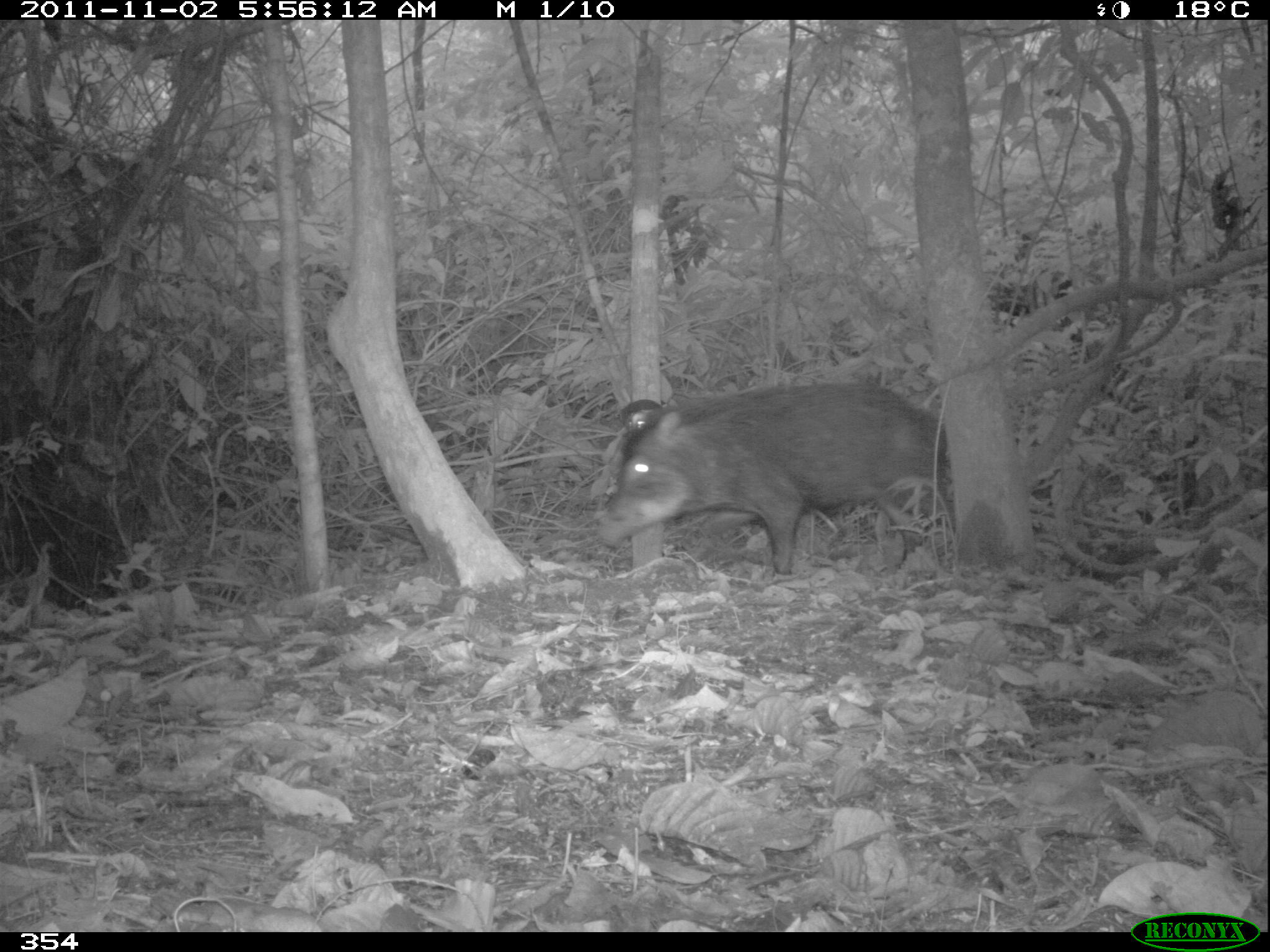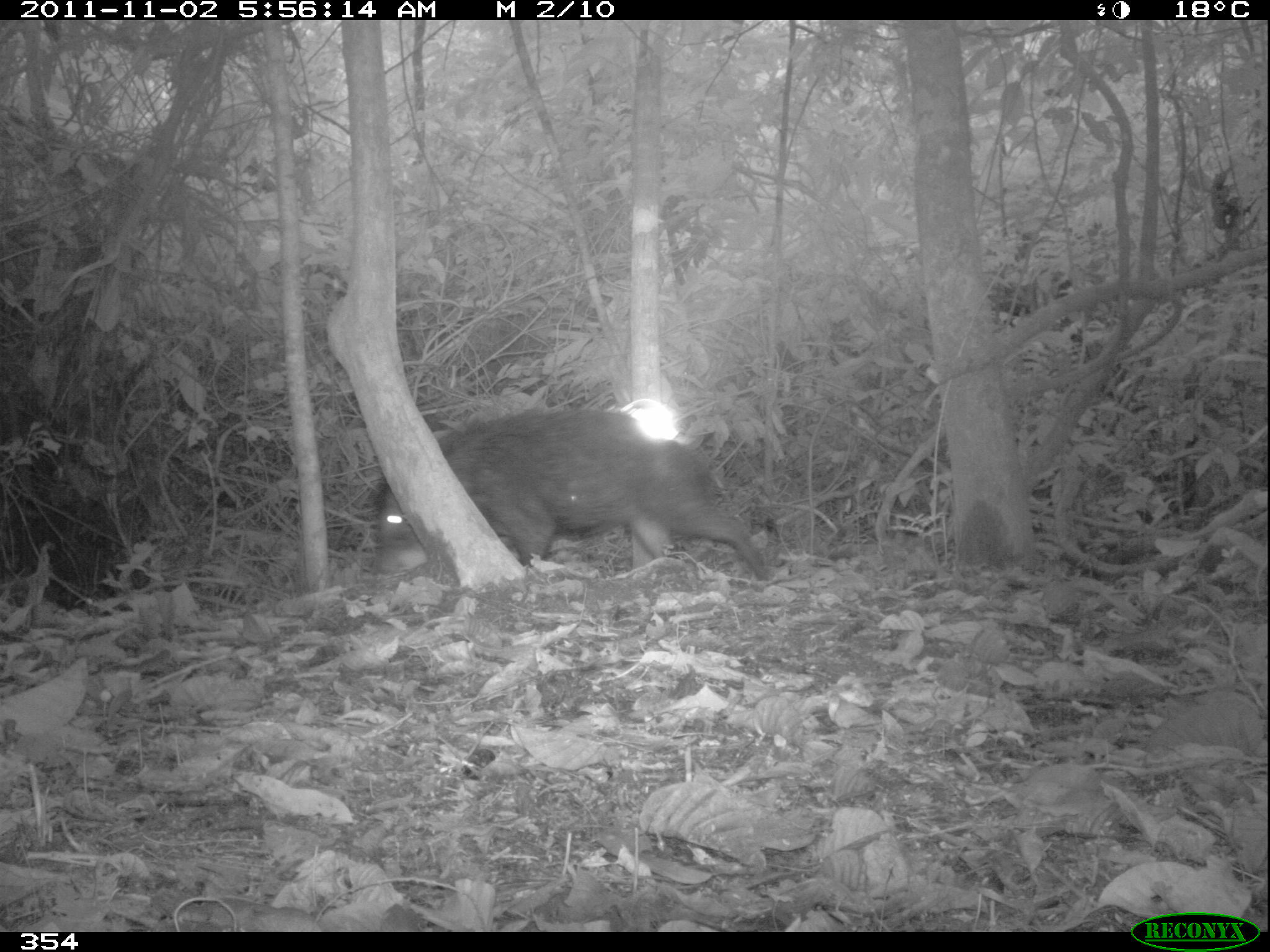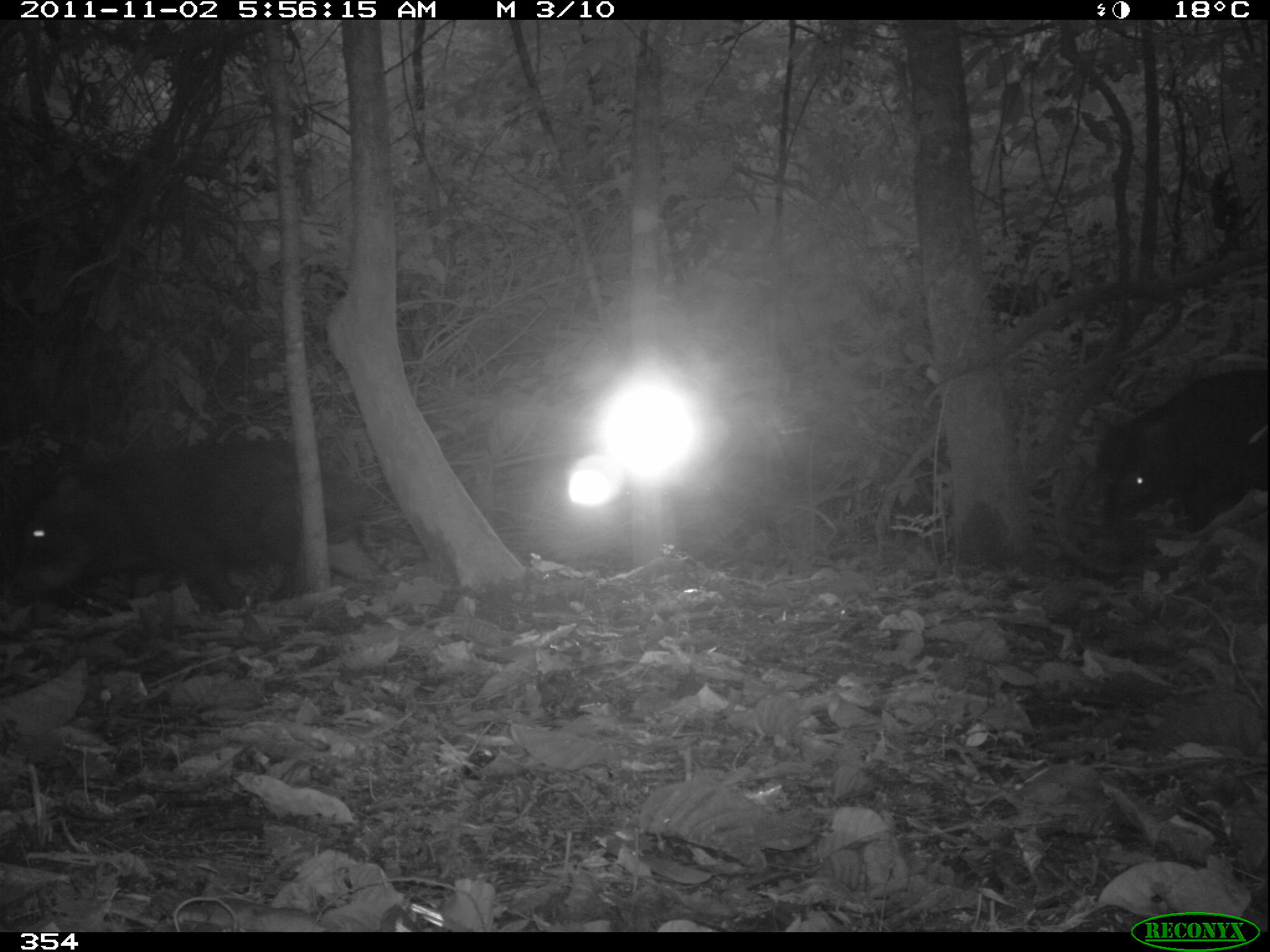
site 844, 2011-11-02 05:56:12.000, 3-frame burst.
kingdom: Animalia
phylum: Chordata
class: Mammalia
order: Artiodactyla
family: Tayassuidae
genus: Tayassu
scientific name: Tayassu pecari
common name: white-lipped peccary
Tayassu pecari (white-lipped peccary).